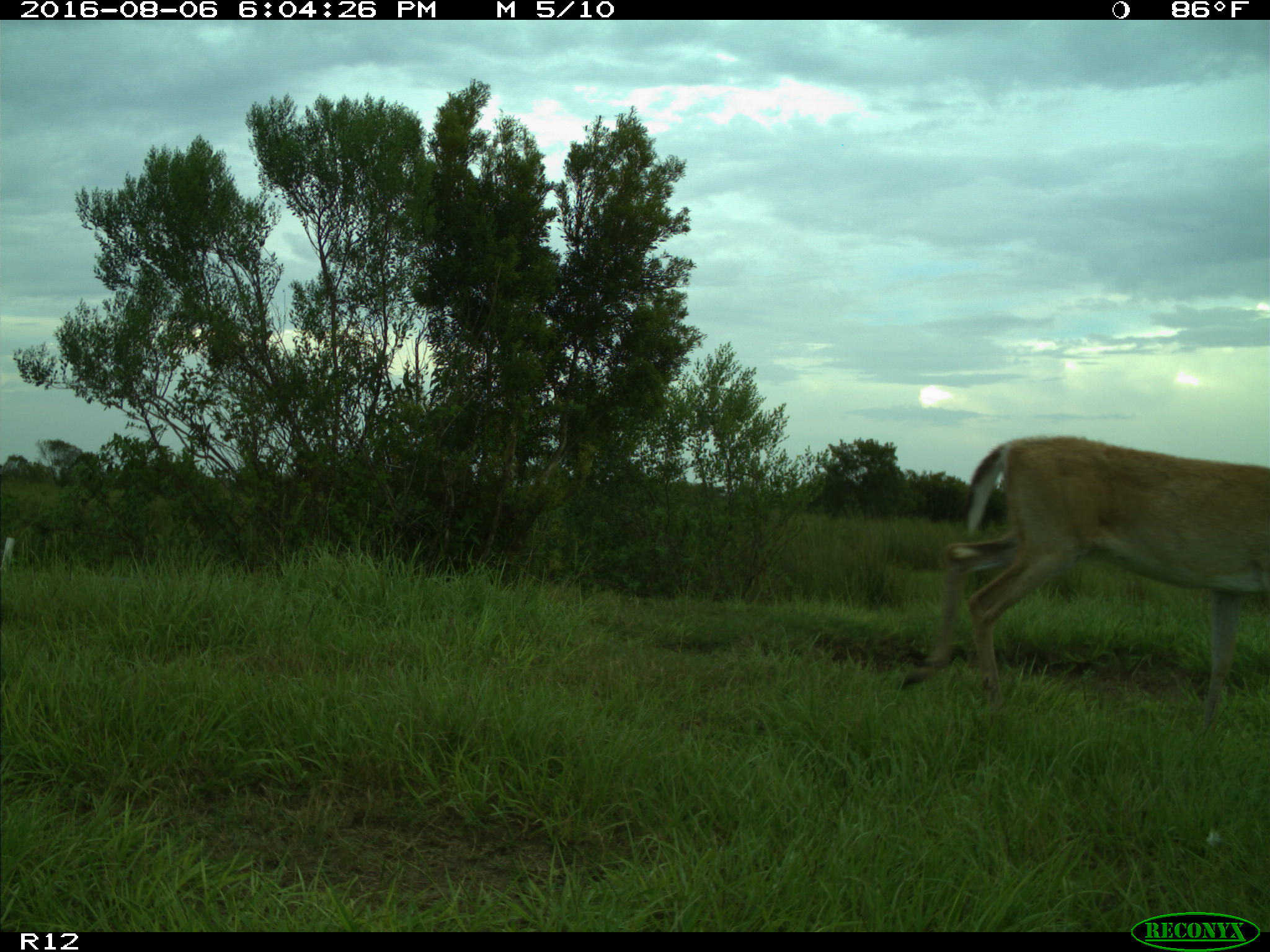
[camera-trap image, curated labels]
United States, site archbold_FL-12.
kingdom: Animalia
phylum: Chordata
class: Mammalia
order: Artiodactyla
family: Cervidae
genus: Odocoileus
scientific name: Odocoileus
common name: deer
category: unidentified deer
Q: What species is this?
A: Unidentified deer (deer) (Odocoileus).